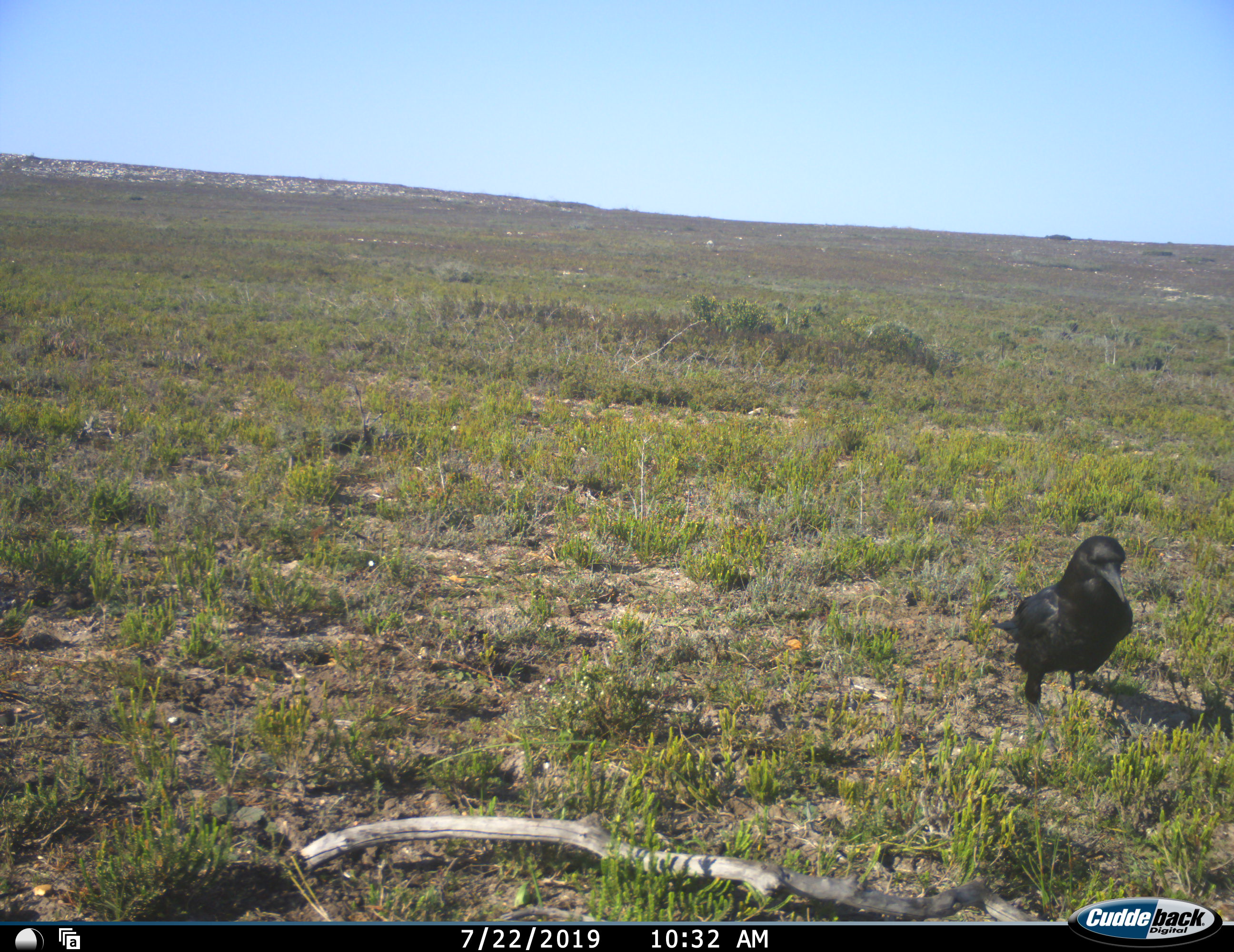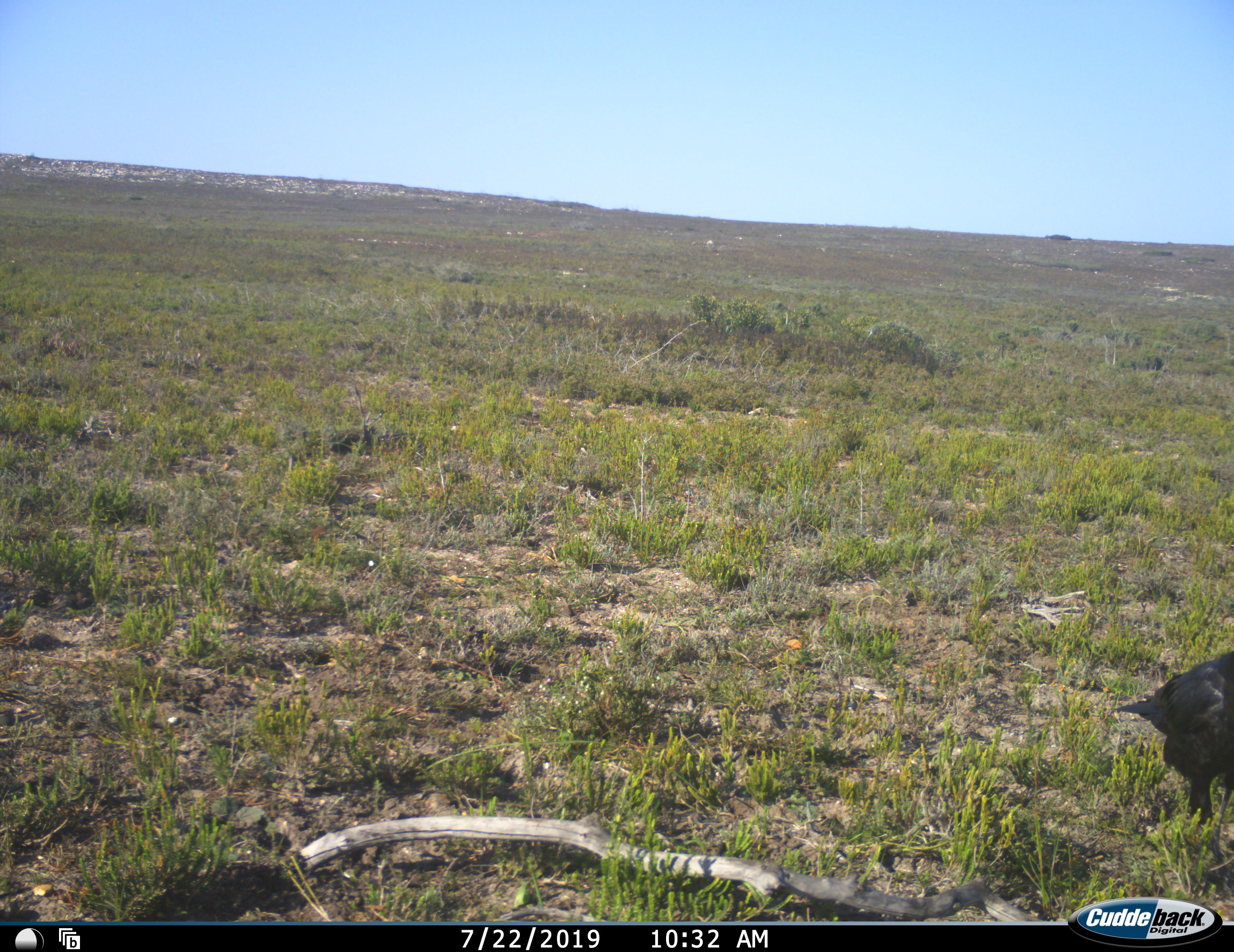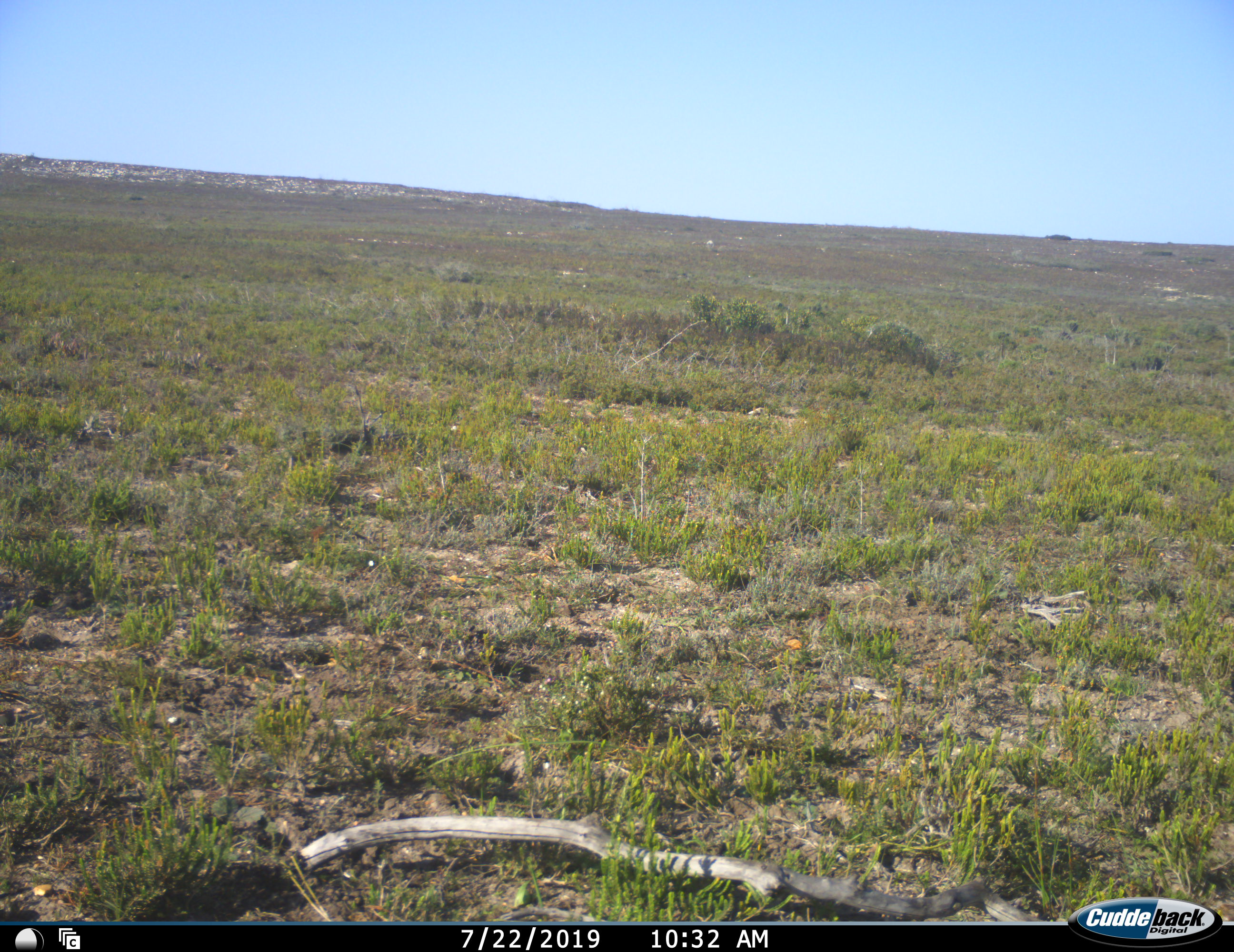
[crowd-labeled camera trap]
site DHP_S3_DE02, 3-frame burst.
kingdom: Animalia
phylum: Chordata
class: Aves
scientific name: Aves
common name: bird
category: birdother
Birdother (bird) (Aves), count 1. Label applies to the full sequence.